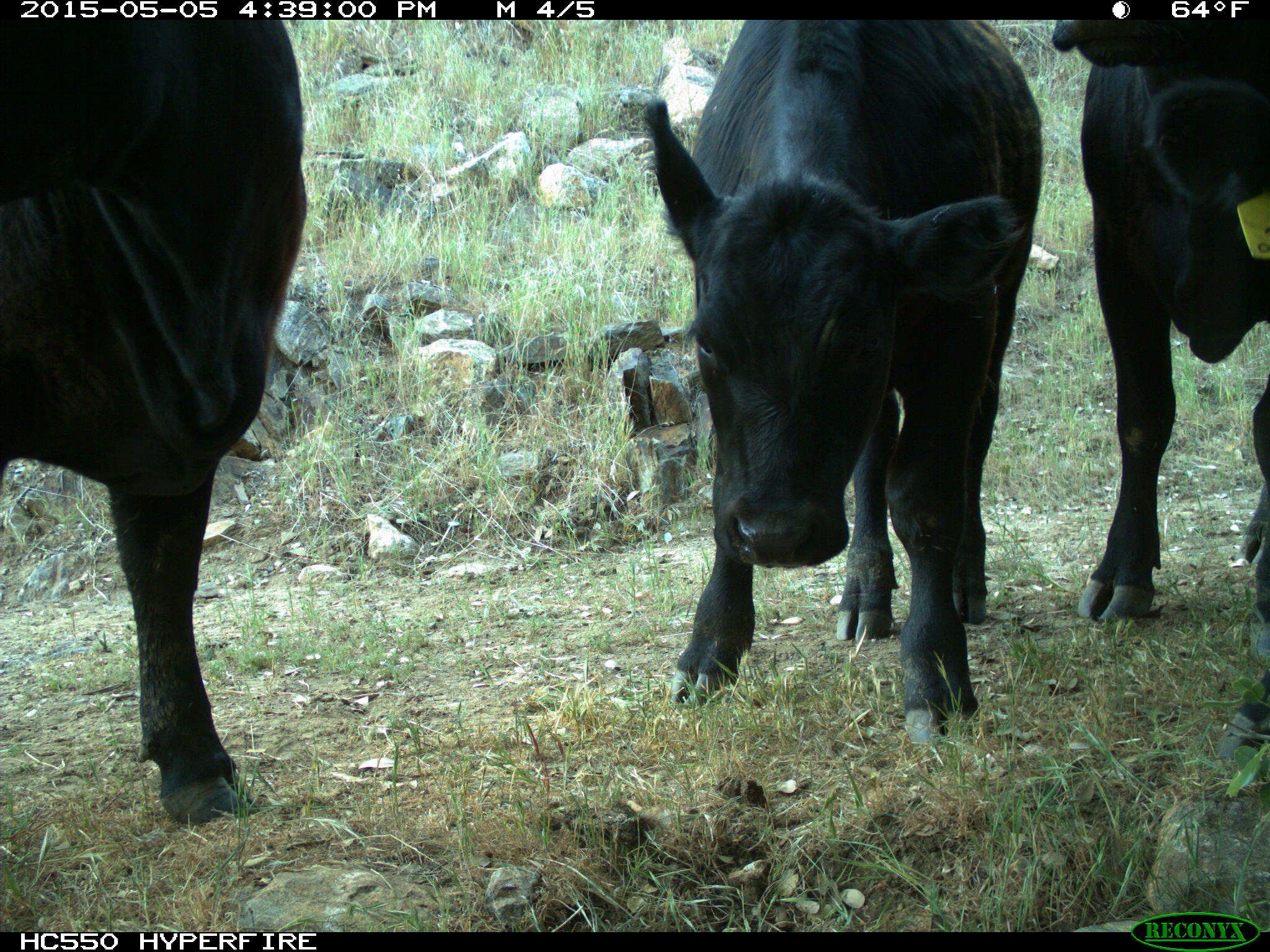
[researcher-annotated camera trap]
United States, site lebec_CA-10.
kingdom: Animalia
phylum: Chordata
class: Mammalia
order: Artiodactyla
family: Bovidae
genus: Bos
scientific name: Bos taurus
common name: domestic cow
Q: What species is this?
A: Bos taurus (domestic cow).